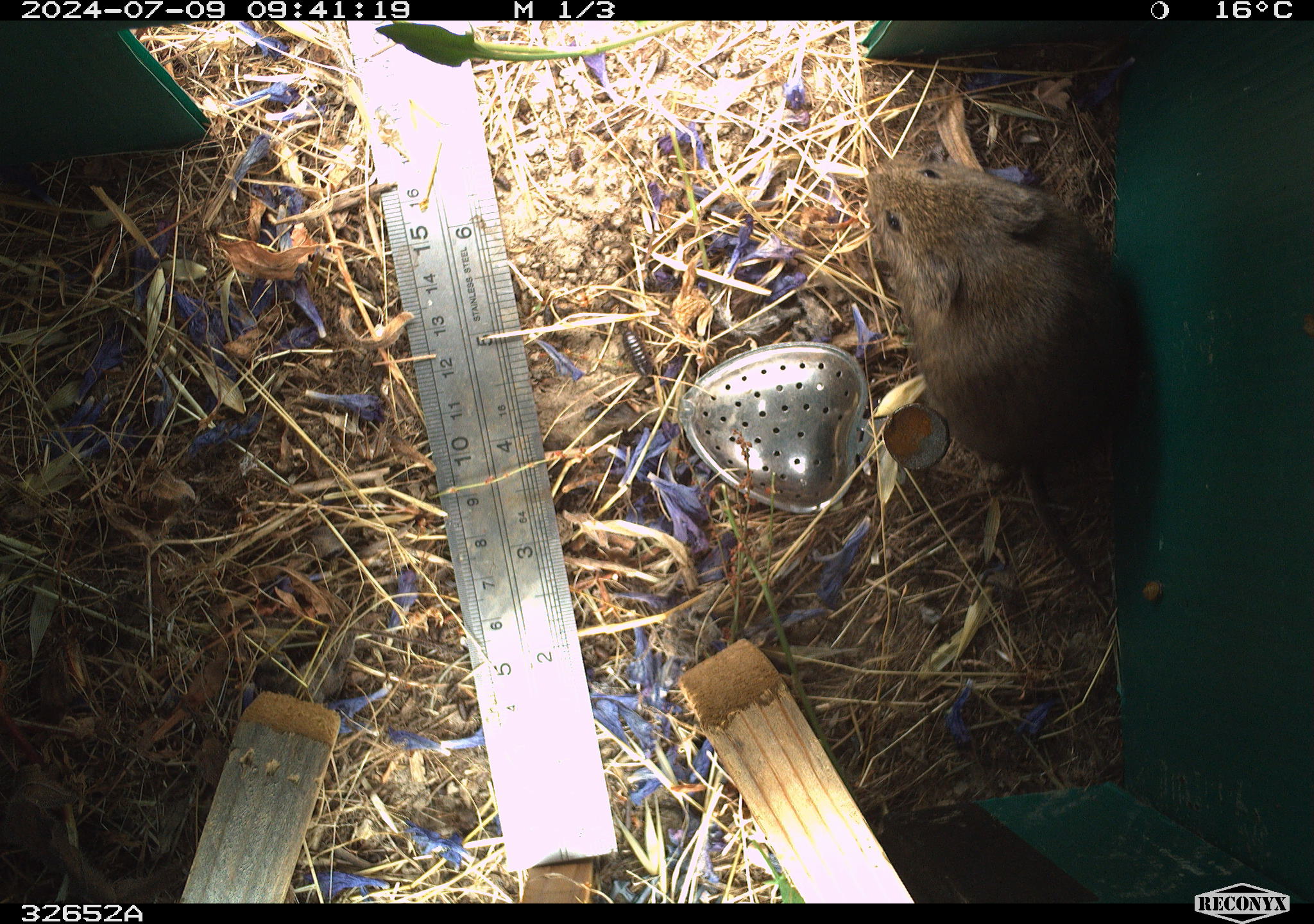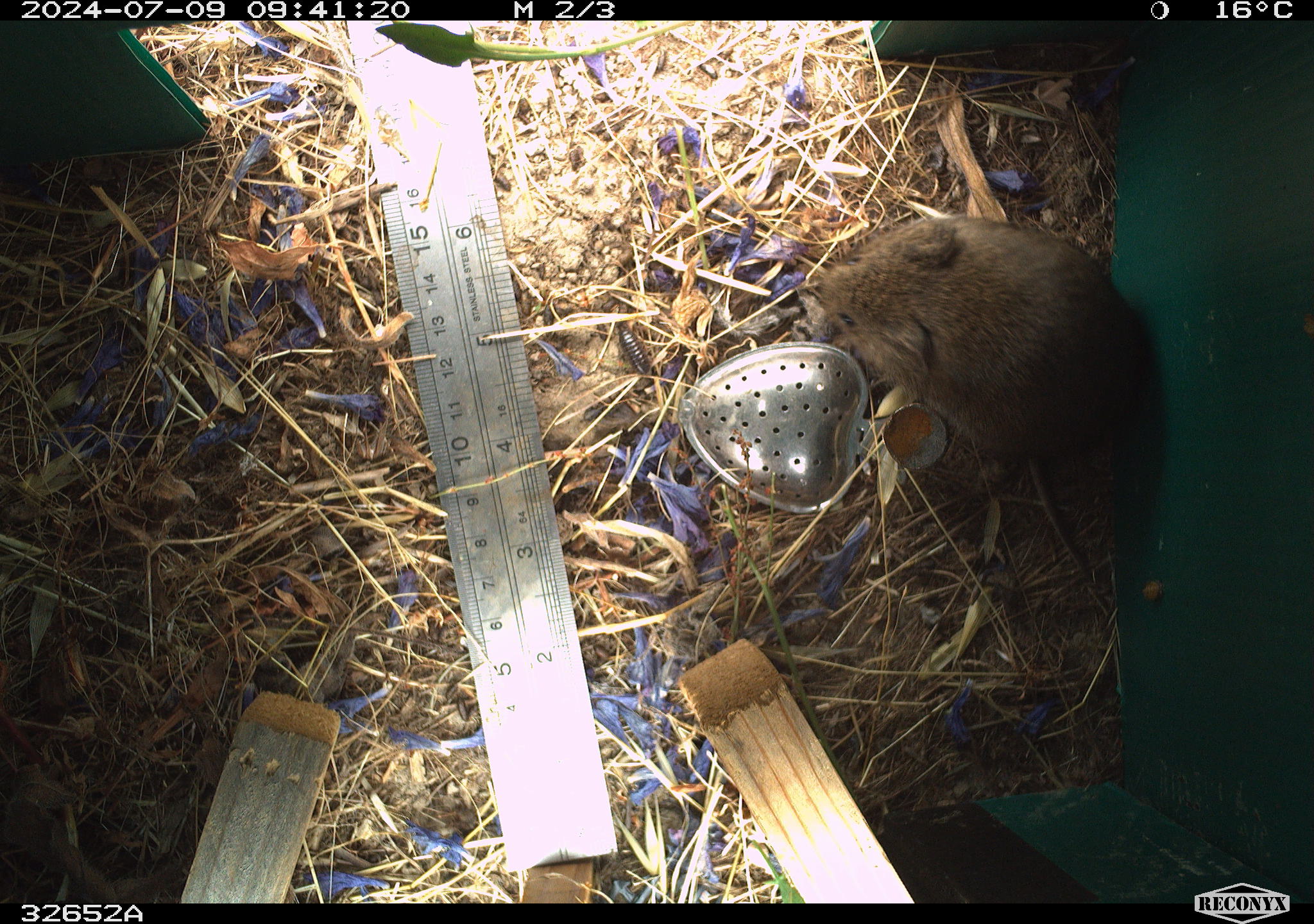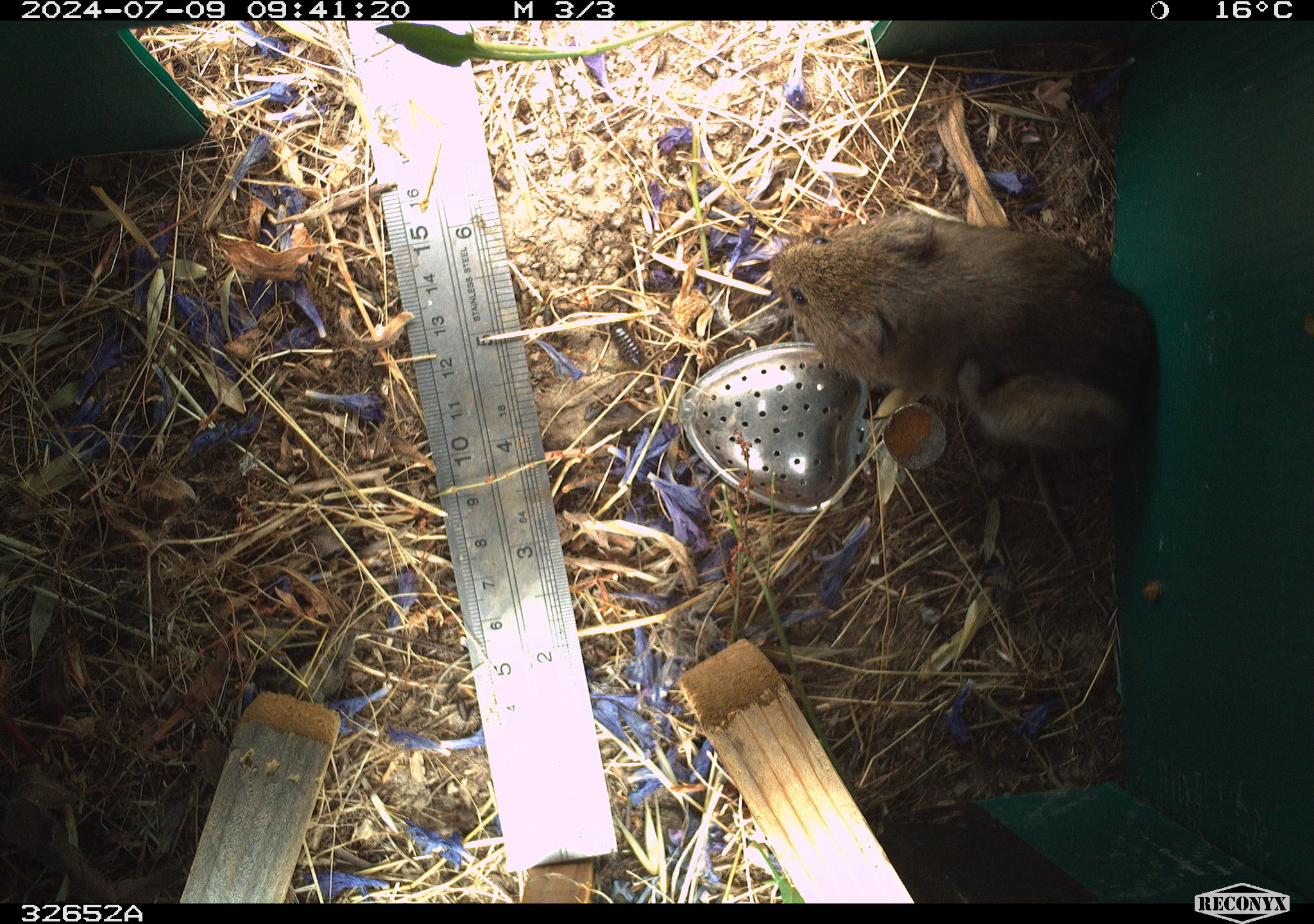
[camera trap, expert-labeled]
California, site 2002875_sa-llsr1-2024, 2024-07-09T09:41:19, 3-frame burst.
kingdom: Animalia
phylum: Chordata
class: Mammalia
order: Rodentia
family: Cricetidae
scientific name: Arvicolinae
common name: voles, lemmings, and muskrats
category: arvicolinae subfamily